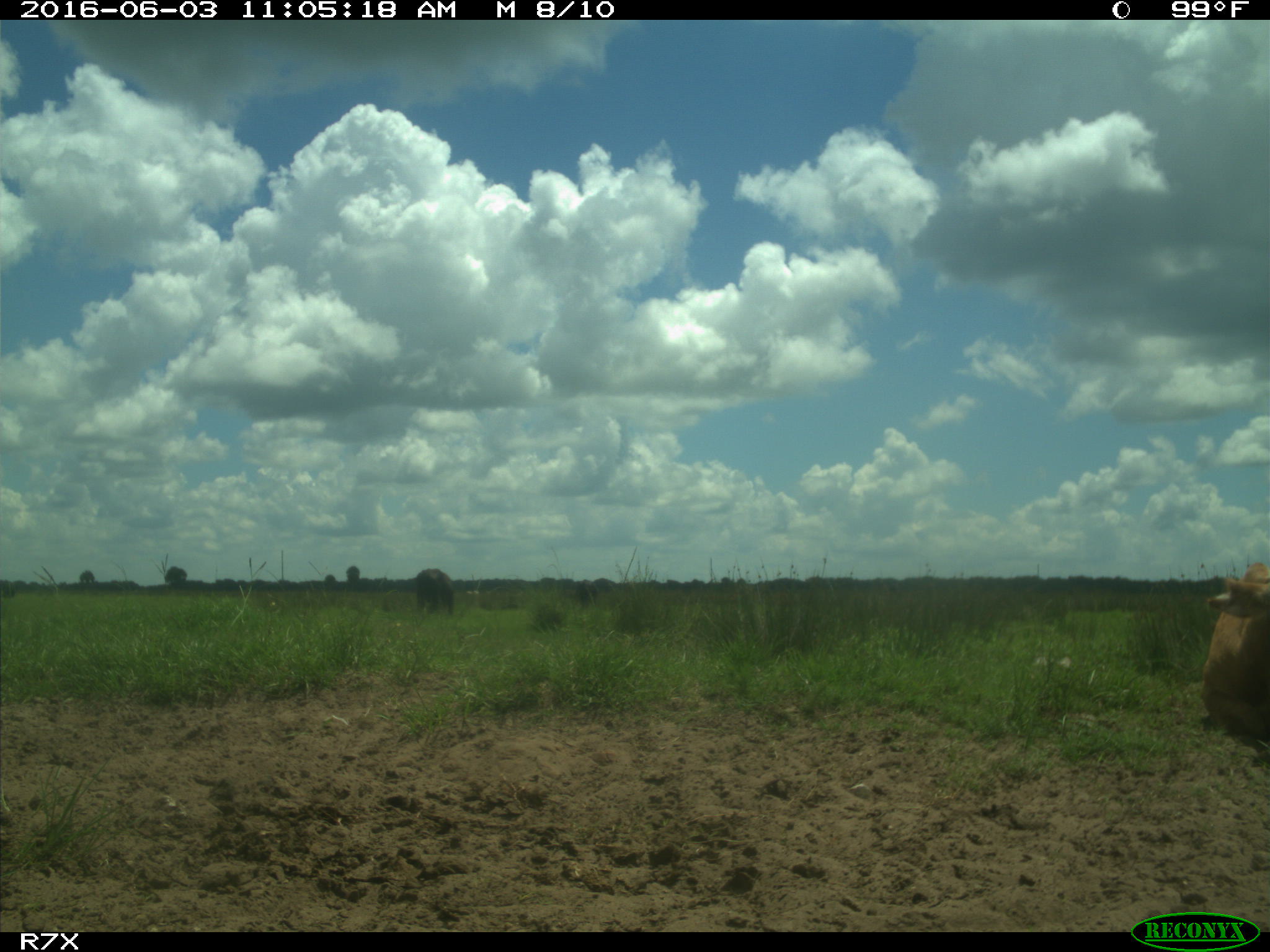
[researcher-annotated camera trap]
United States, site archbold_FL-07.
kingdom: Animalia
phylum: Chordata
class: Mammalia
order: Artiodactyla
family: Bovidae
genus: Bos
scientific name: Bos taurus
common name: domestic cow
Bos taurus (domestic cow).